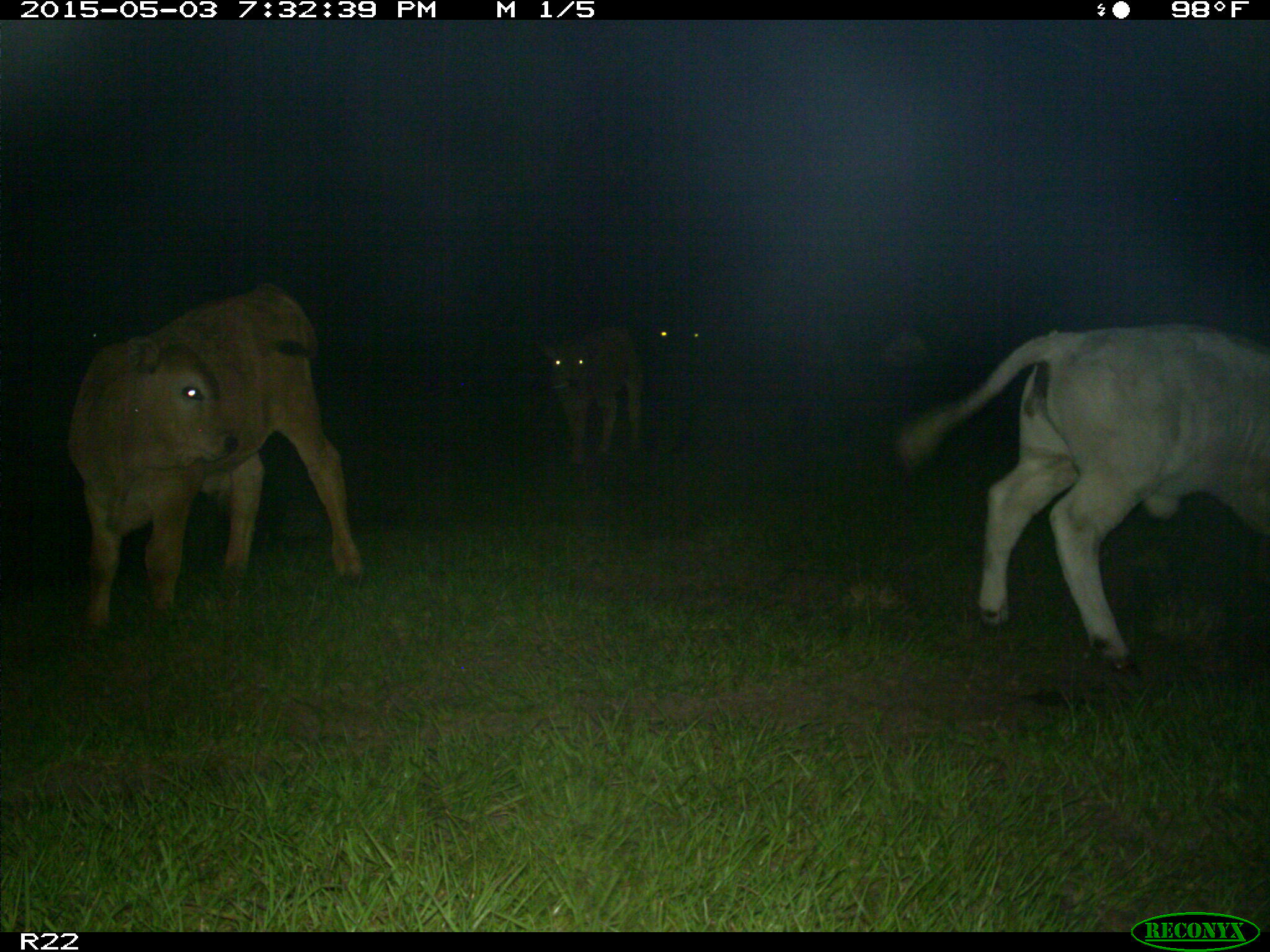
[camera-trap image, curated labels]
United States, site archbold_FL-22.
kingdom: Animalia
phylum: Chordata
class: Mammalia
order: Artiodactyla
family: Bovidae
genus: Bos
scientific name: Bos taurus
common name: domestic cow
Bos taurus (domestic cow).